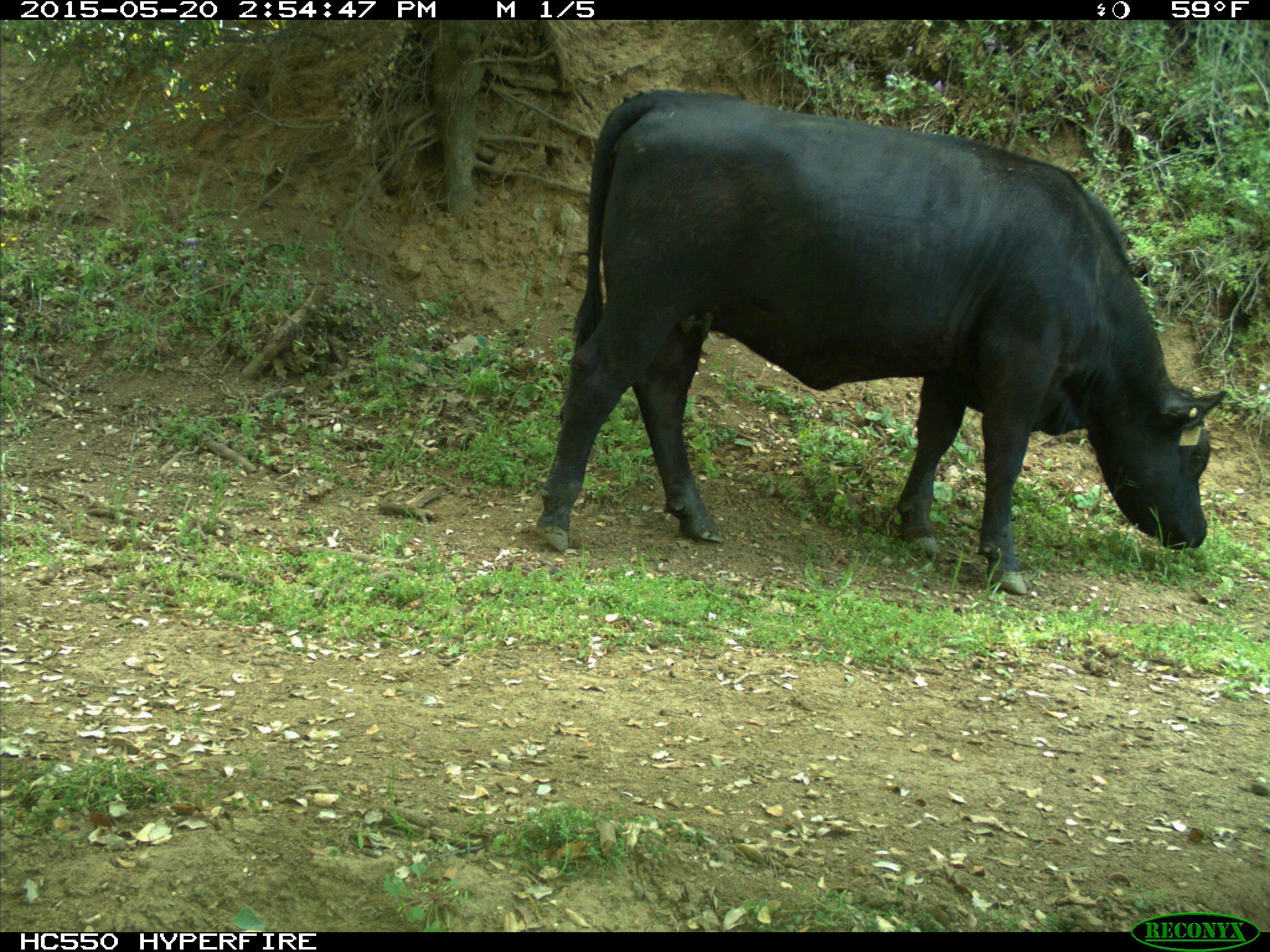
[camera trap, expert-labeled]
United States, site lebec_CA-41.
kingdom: Animalia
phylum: Chordata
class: Mammalia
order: Artiodactyla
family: Bovidae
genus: Bos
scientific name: Bos taurus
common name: domestic cow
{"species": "Bos taurus (domestic cow)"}